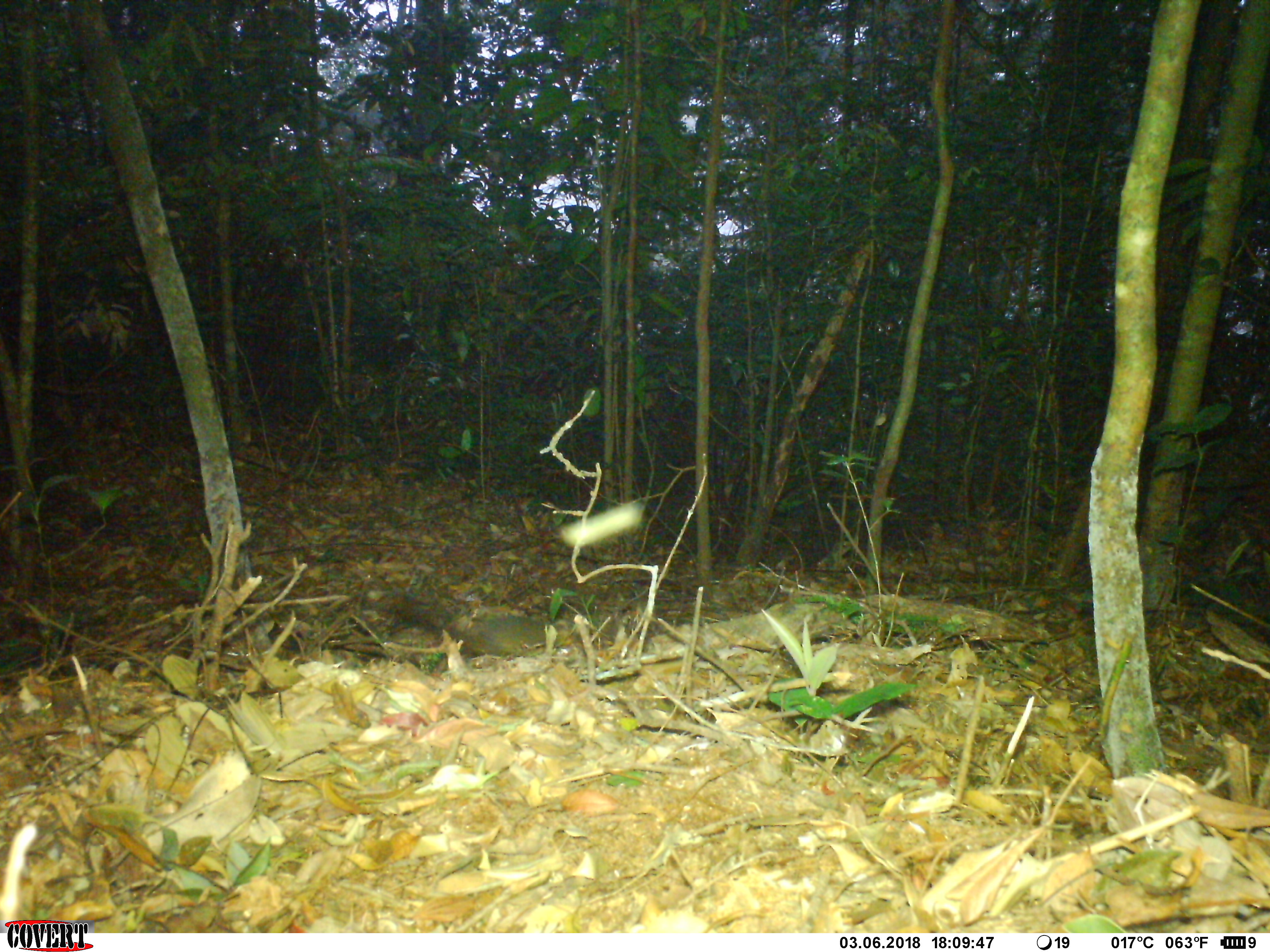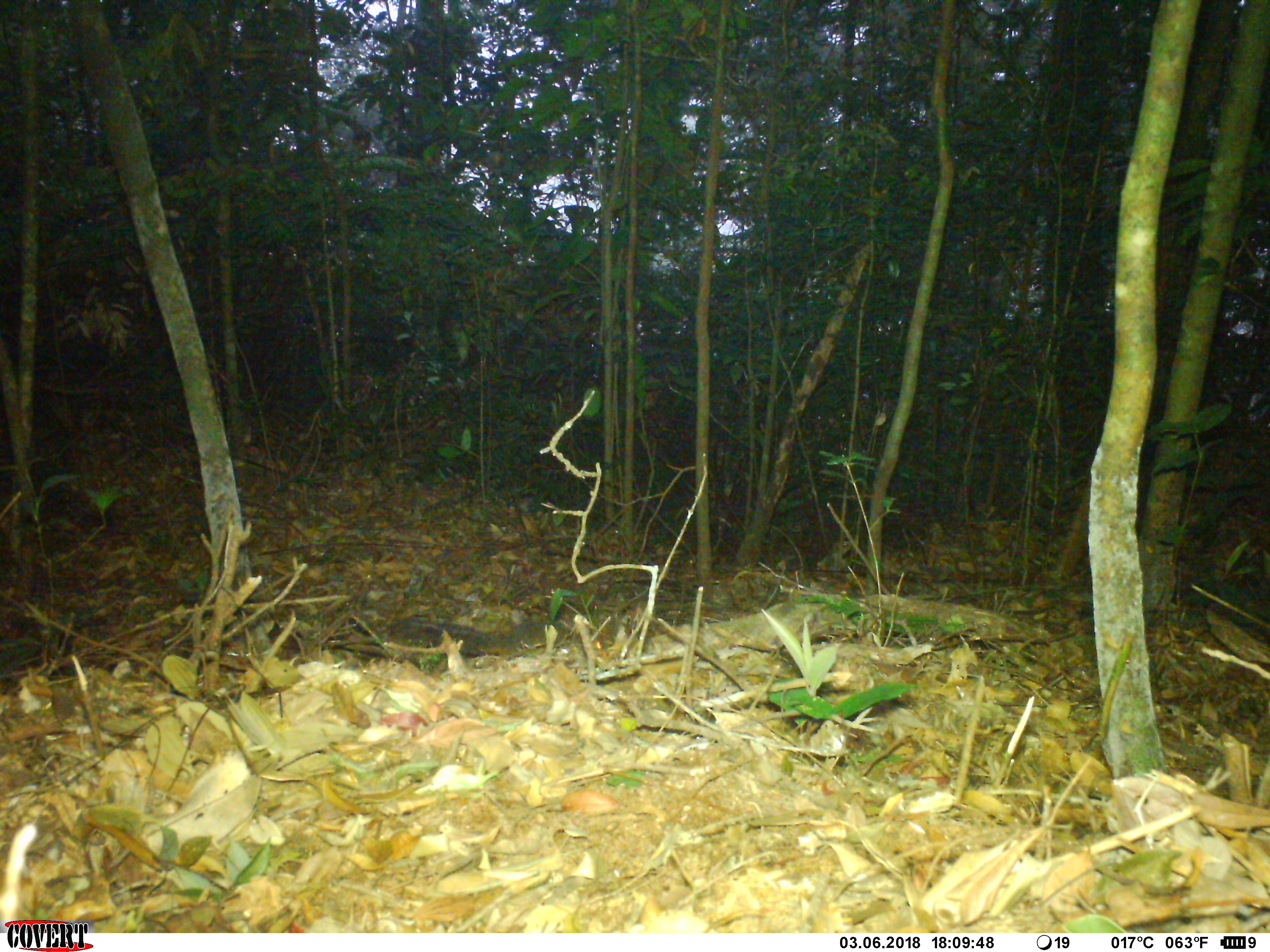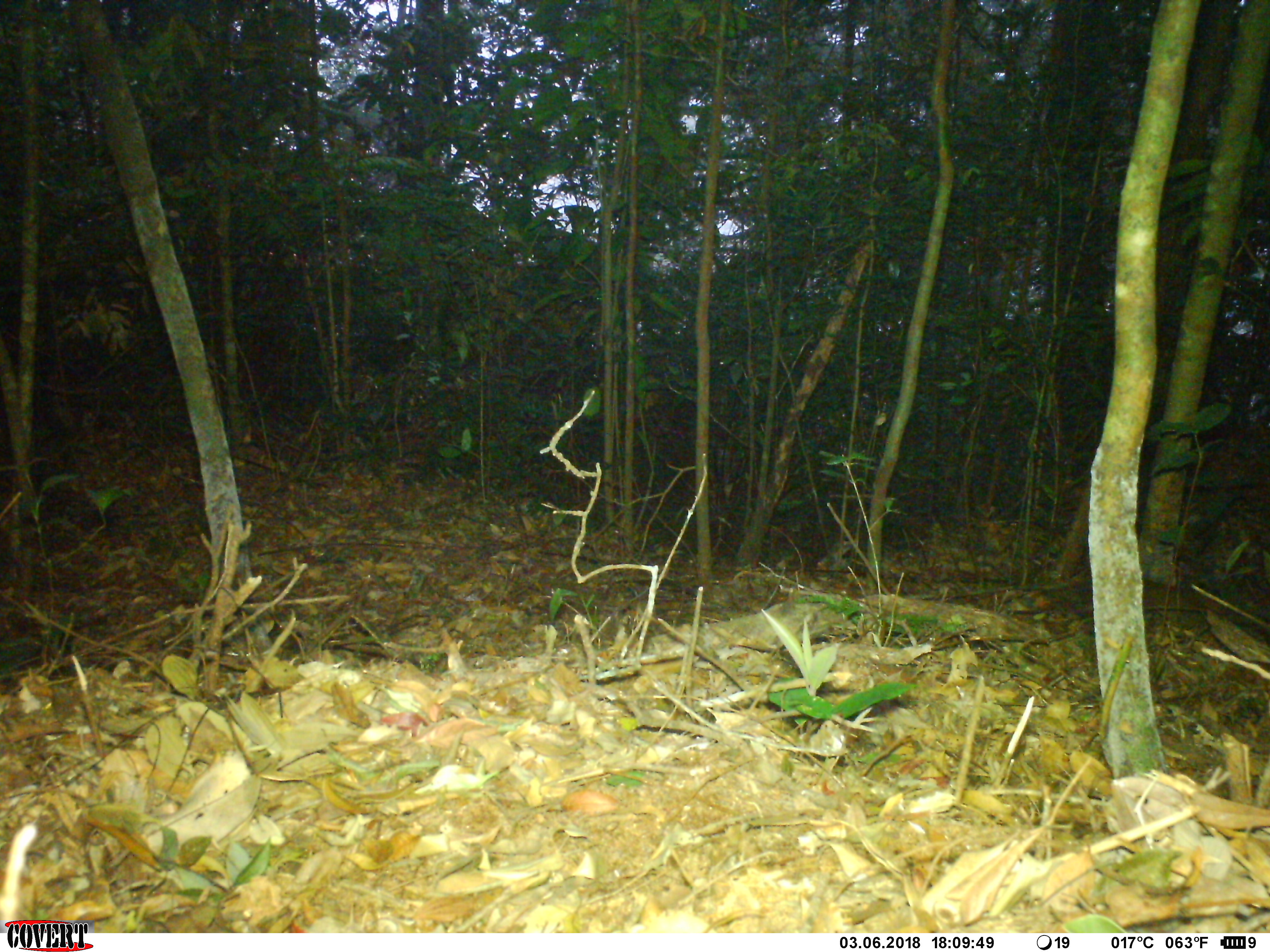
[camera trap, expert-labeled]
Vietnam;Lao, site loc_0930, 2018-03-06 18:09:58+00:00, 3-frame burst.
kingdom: Animalia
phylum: Chordata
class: Mammalia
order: Rodentia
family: Sciuridae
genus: Dremomys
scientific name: Dremomys rufigenis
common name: red-cheeked squirrel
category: red cheeked squirrel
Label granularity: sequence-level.